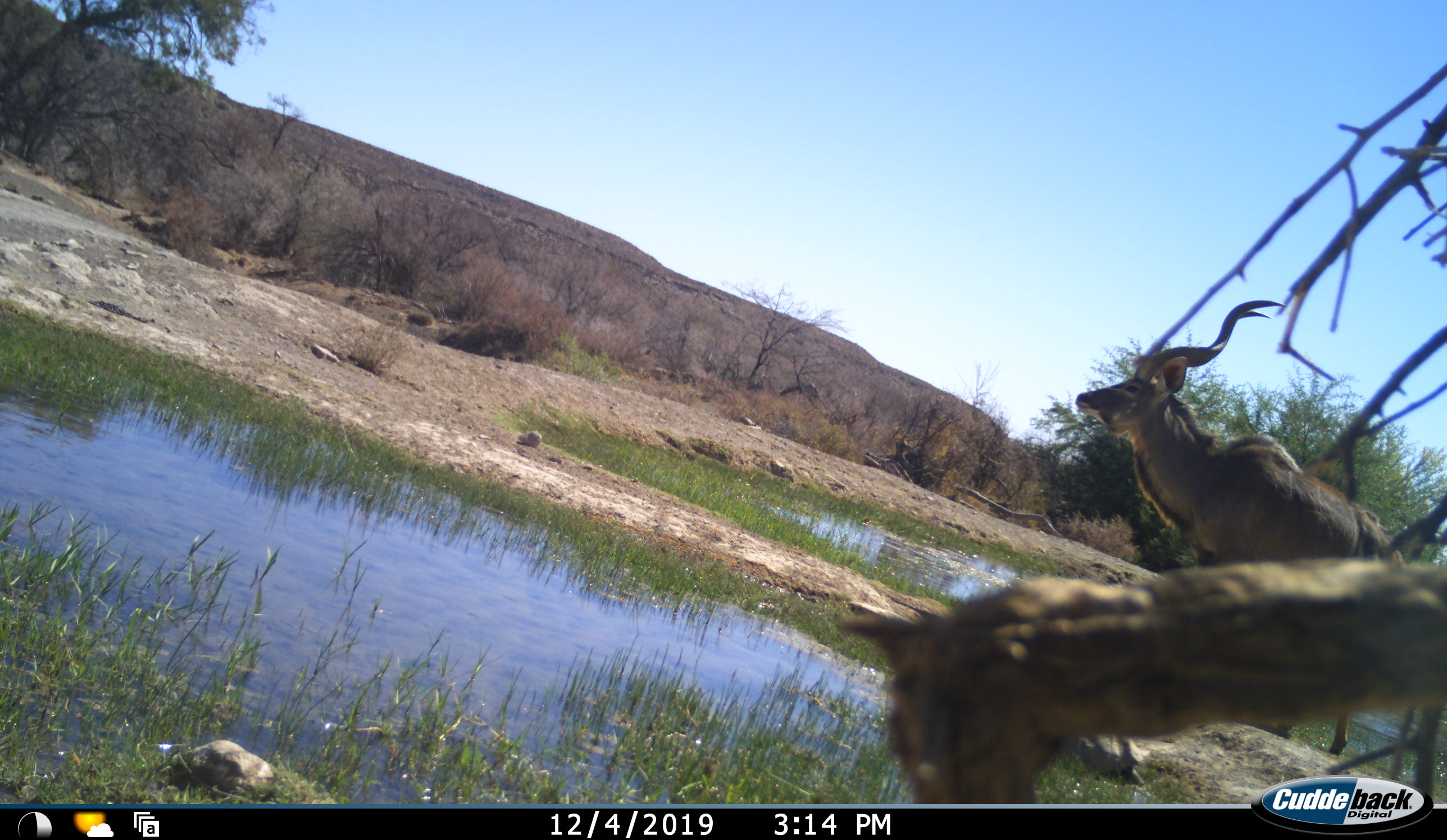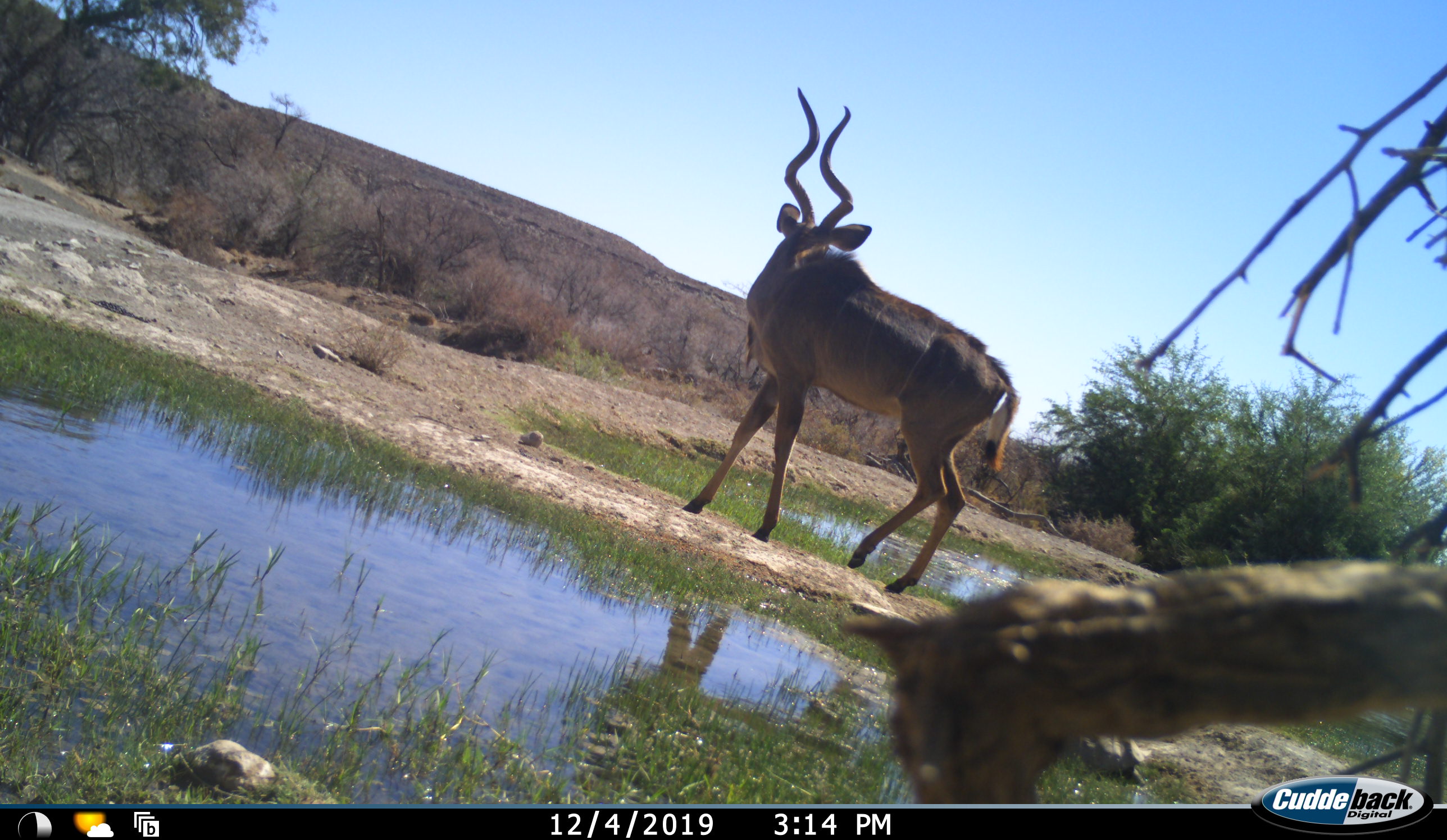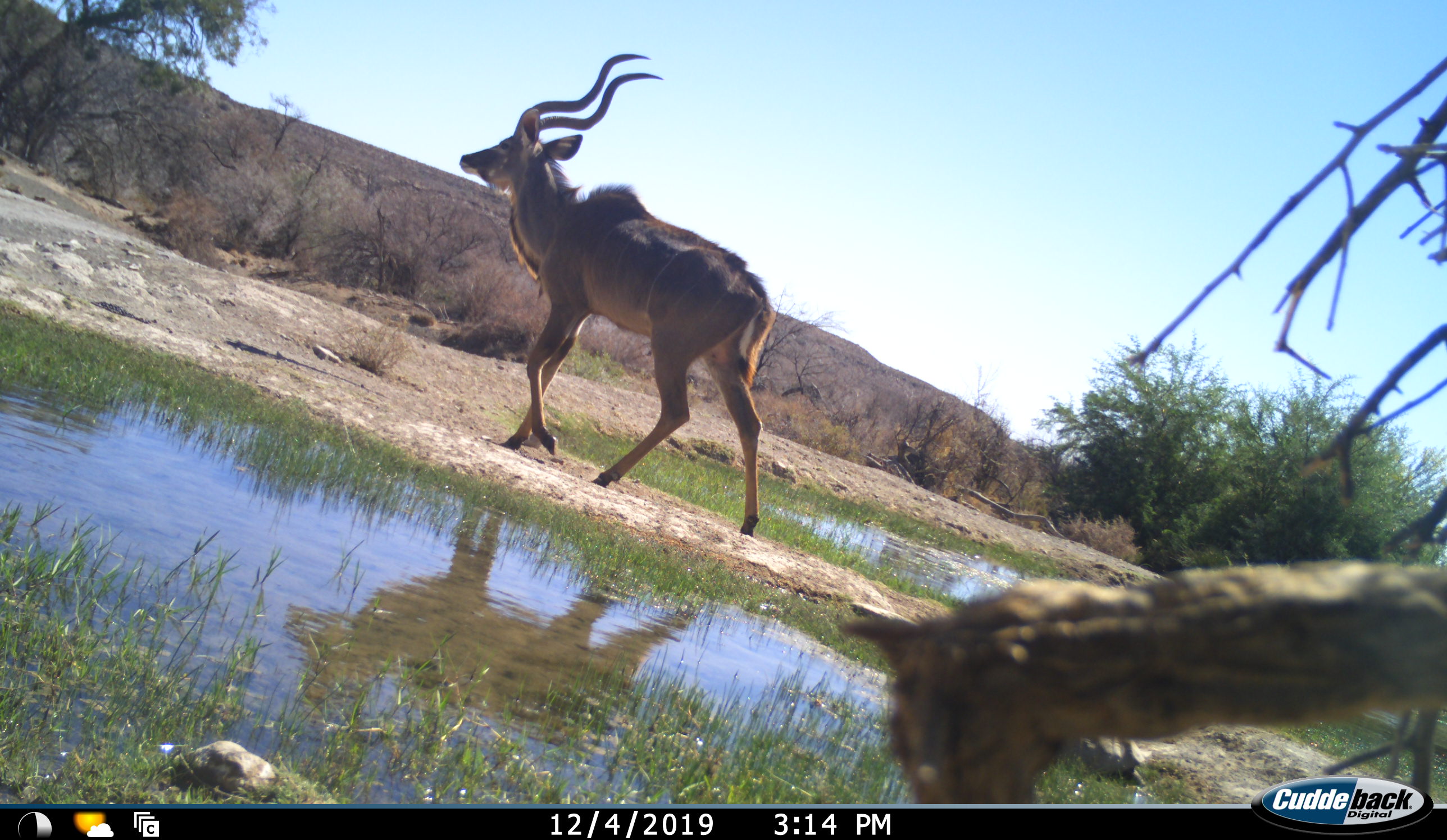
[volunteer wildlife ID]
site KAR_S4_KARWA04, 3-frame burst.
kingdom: Animalia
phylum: Chordata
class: Mammalia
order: Artiodactyla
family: Bovidae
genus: Tragelaphus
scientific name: Tragelaphus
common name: kudu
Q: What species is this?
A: Kudu (Tragelaphus).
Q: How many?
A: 1.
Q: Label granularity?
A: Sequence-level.